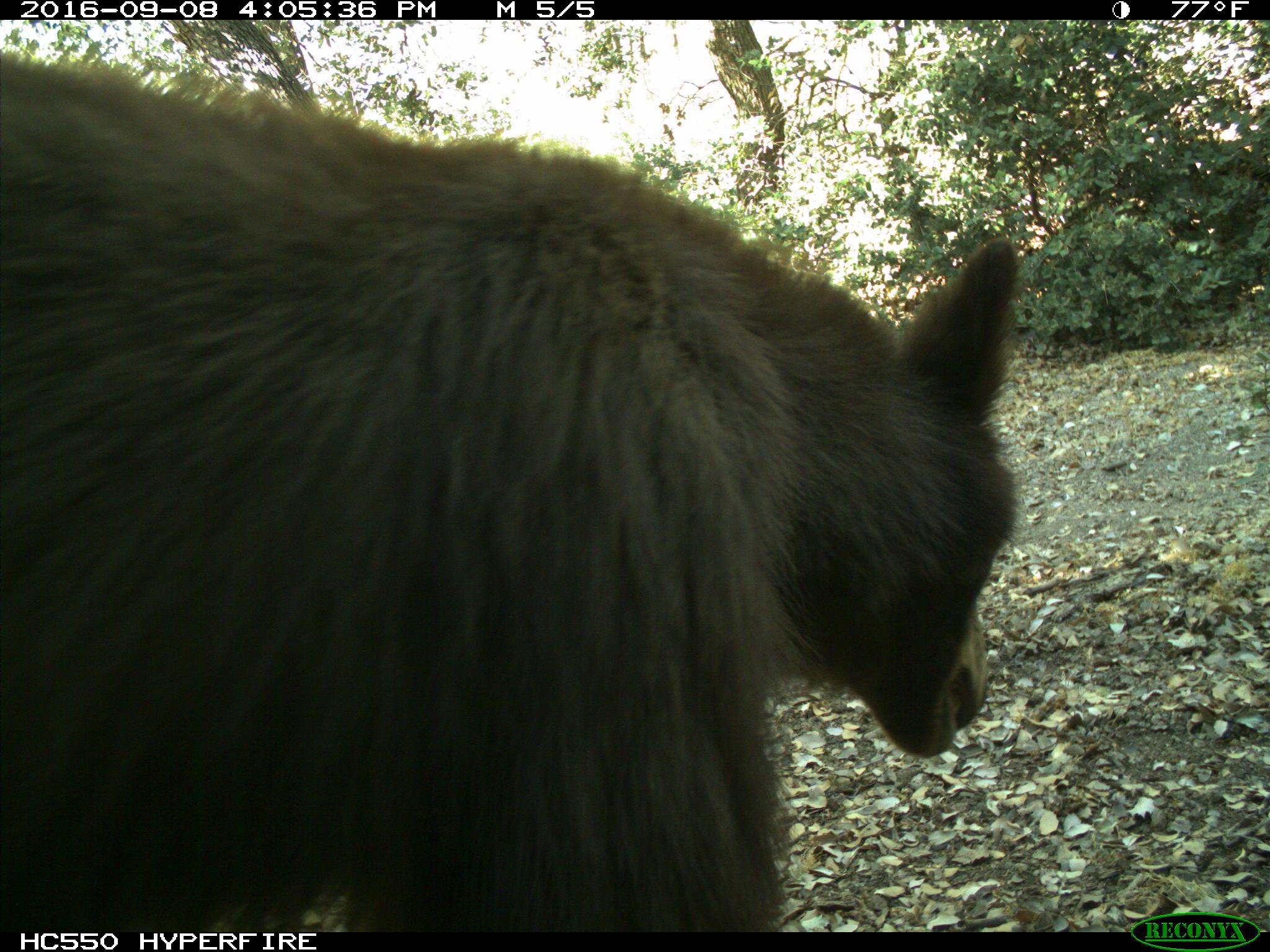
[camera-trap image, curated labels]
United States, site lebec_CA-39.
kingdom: Animalia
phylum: Chordata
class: Mammalia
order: Carnivora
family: Ursidae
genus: Ursus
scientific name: Ursus americanus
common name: american black bear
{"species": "Ursus americanus (american black bear)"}